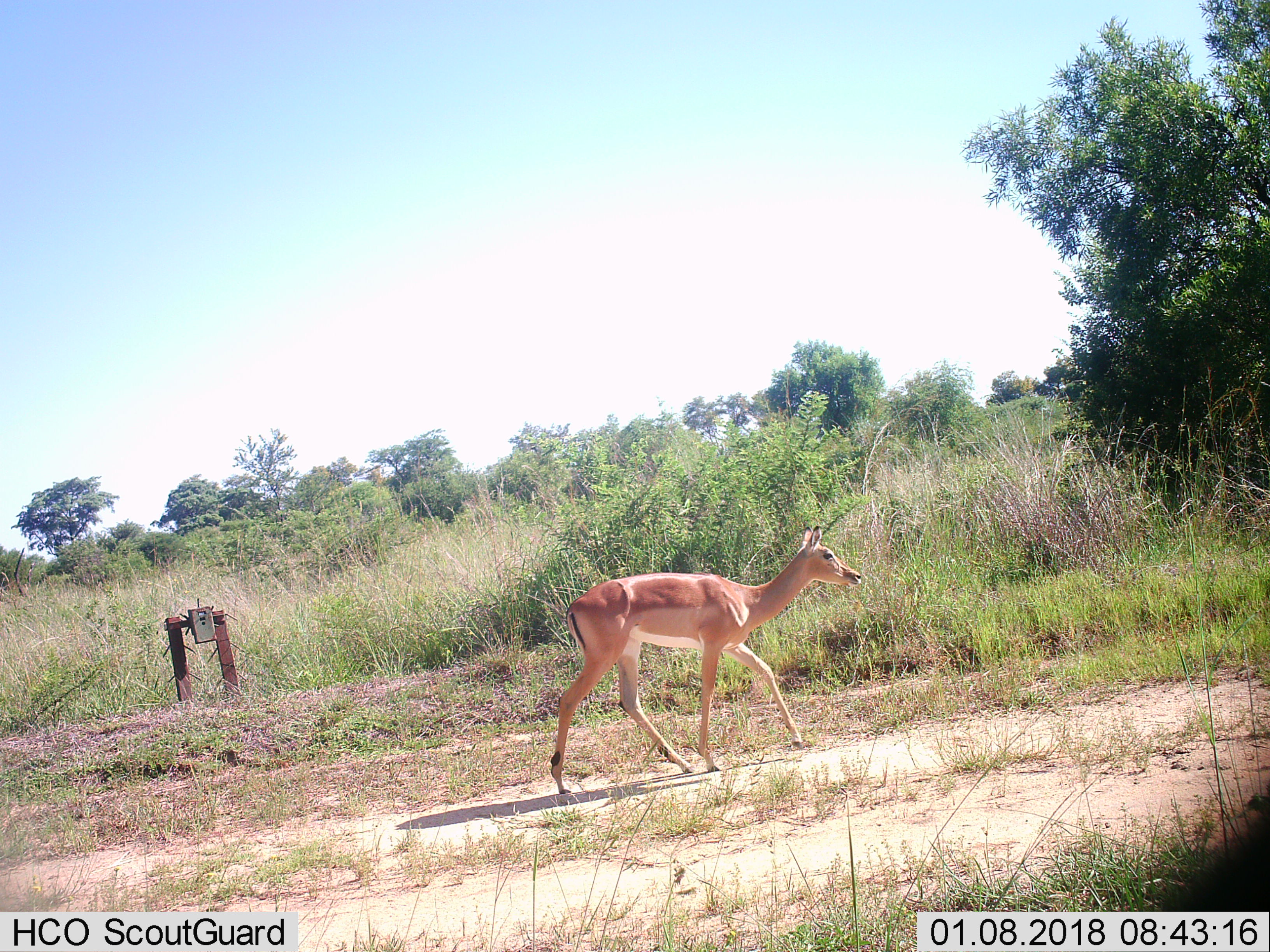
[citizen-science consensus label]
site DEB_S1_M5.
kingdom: Animalia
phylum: Chordata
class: Mammalia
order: Artiodactyla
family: Bovidae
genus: Aepyceros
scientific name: Aepyceros melampus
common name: impala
Impala (Aepyceros melampus), count 1. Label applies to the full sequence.